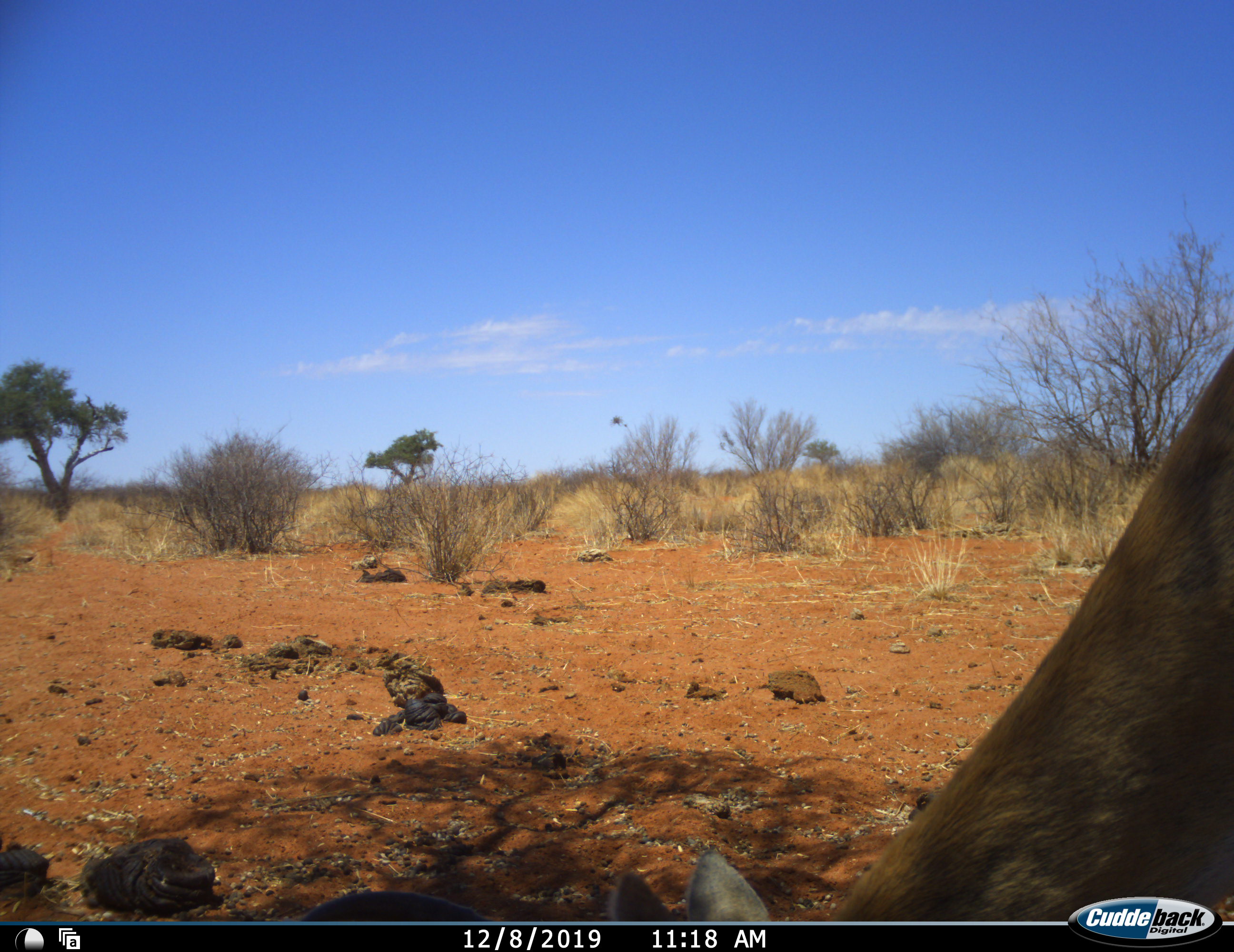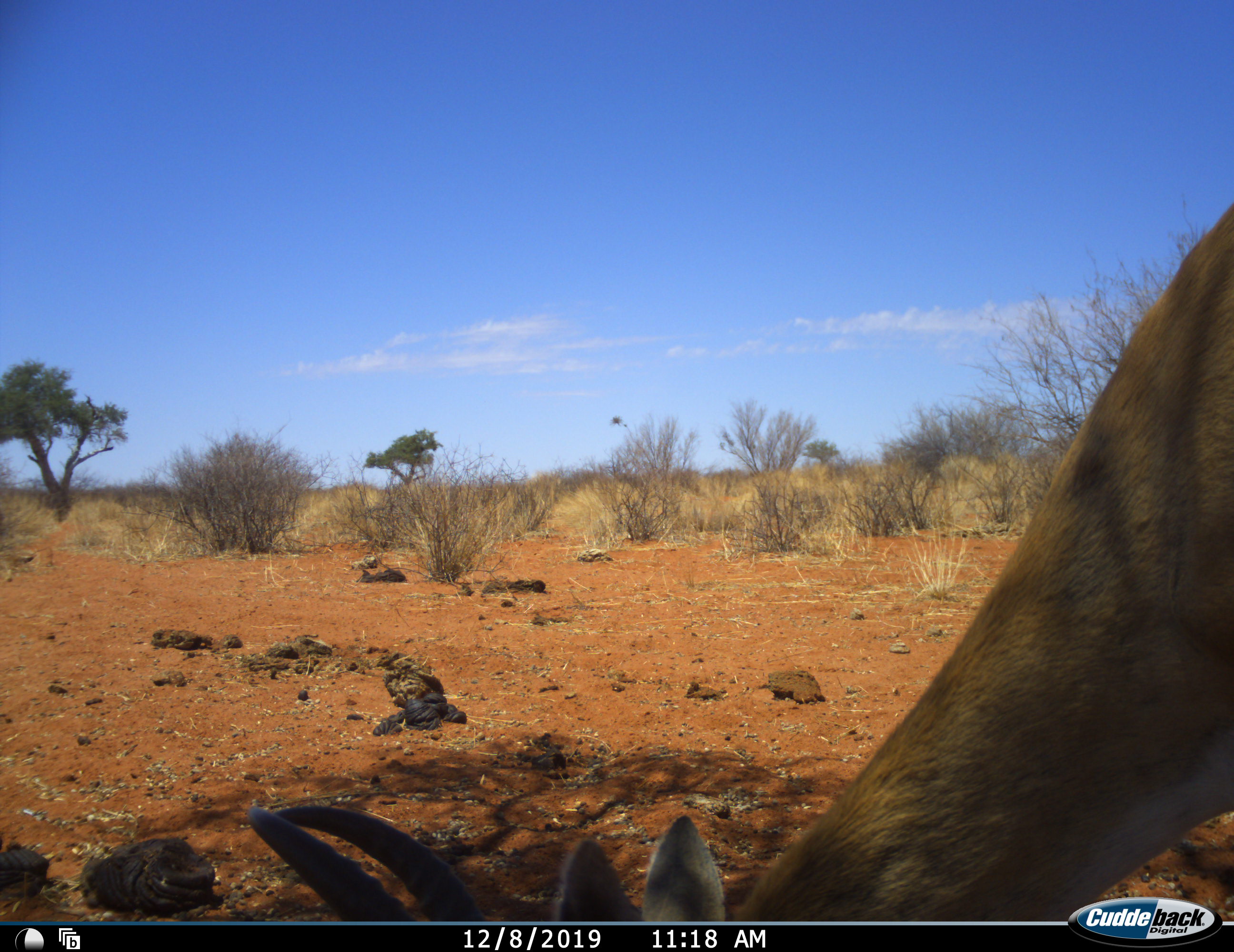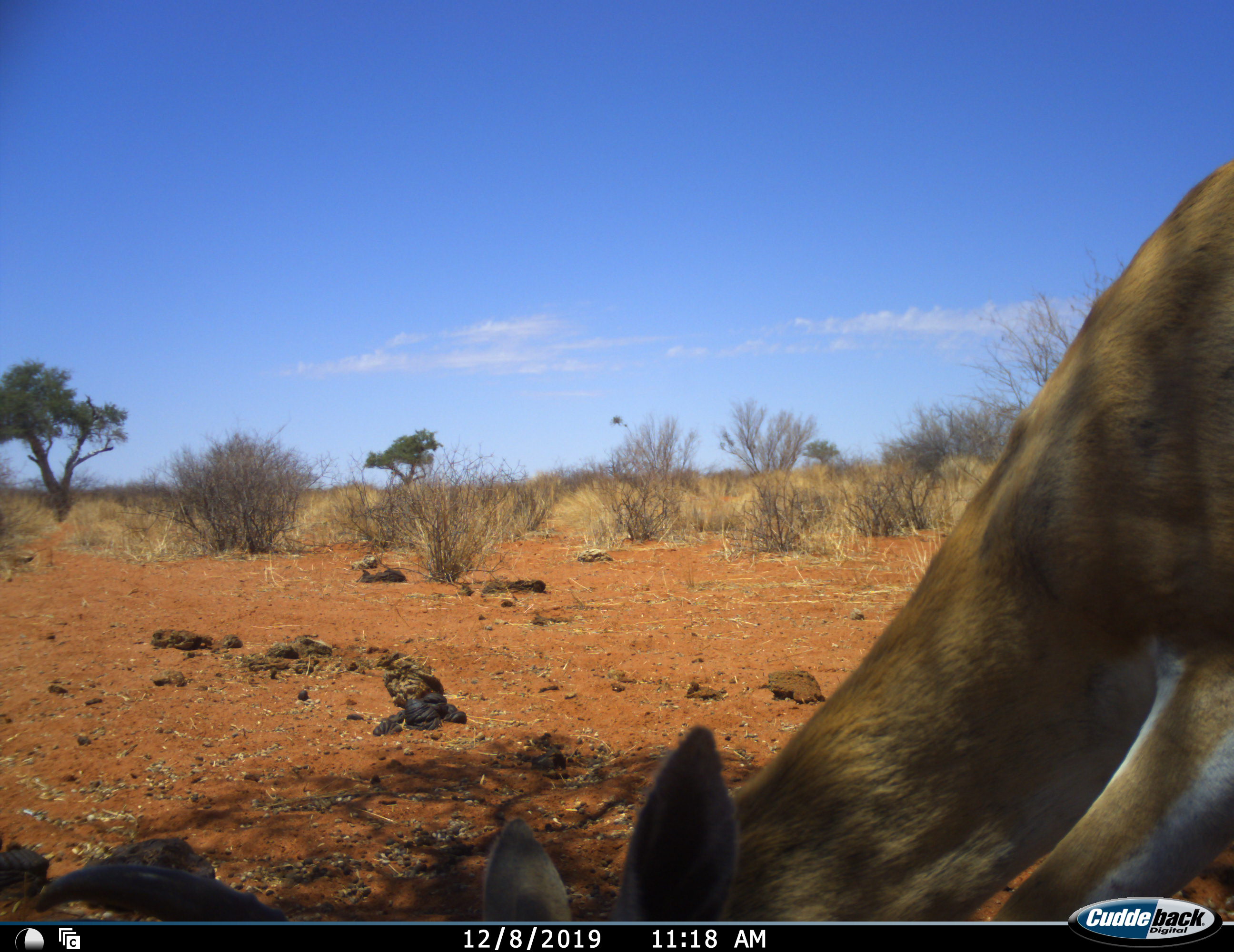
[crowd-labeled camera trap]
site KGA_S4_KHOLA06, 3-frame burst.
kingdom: Animalia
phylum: Chordata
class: Mammalia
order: Artiodactyla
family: Bovidae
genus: Antidorcas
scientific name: Antidorcas marsupialis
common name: springbok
Springbok (Antidorcas marsupialis), count 1. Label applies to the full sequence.